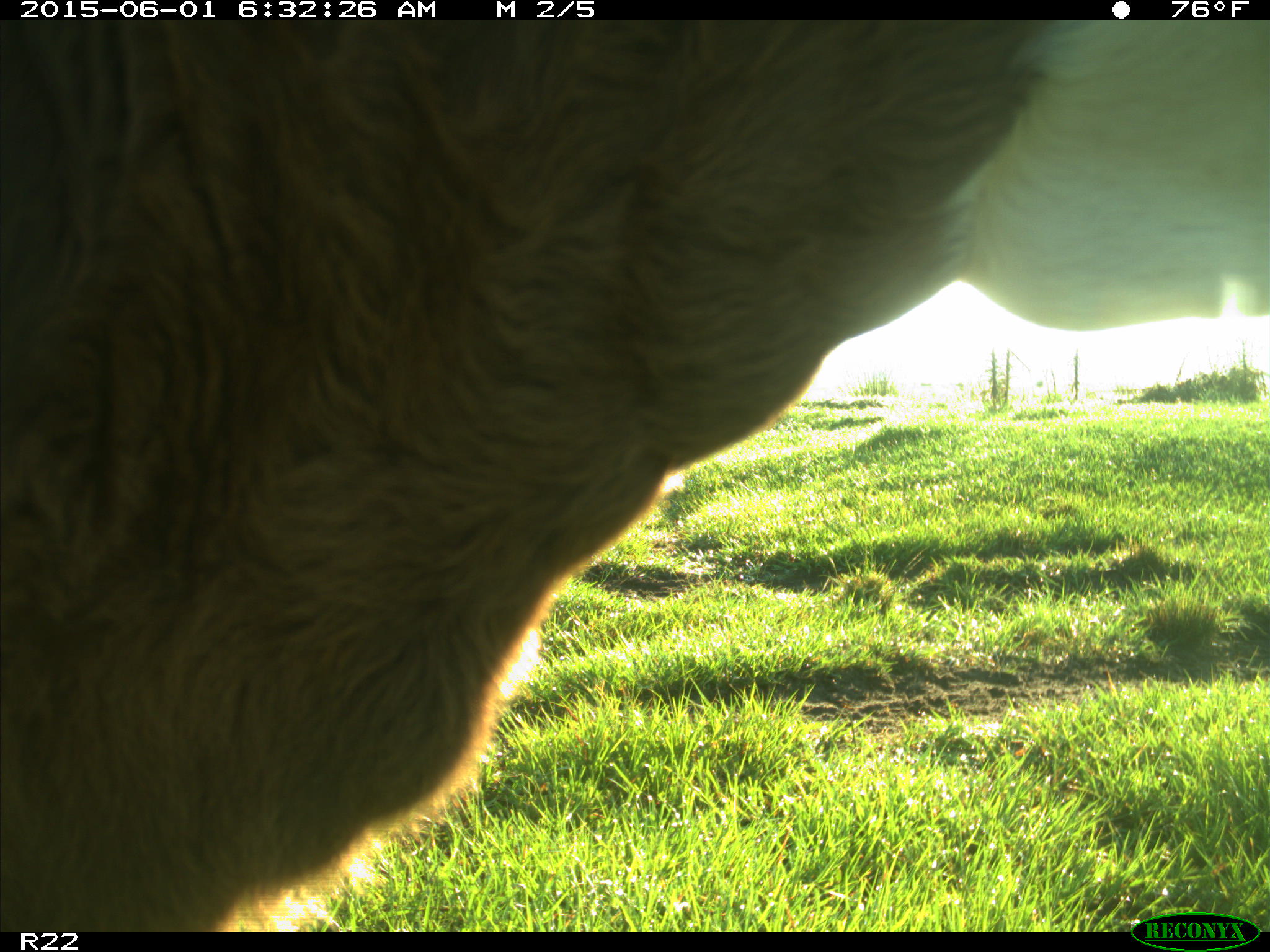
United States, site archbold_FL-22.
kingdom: Animalia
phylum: Chordata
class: Mammalia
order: Artiodactyla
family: Bovidae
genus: Bos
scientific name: Bos taurus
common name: domestic cow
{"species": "Bos taurus (domestic cow)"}